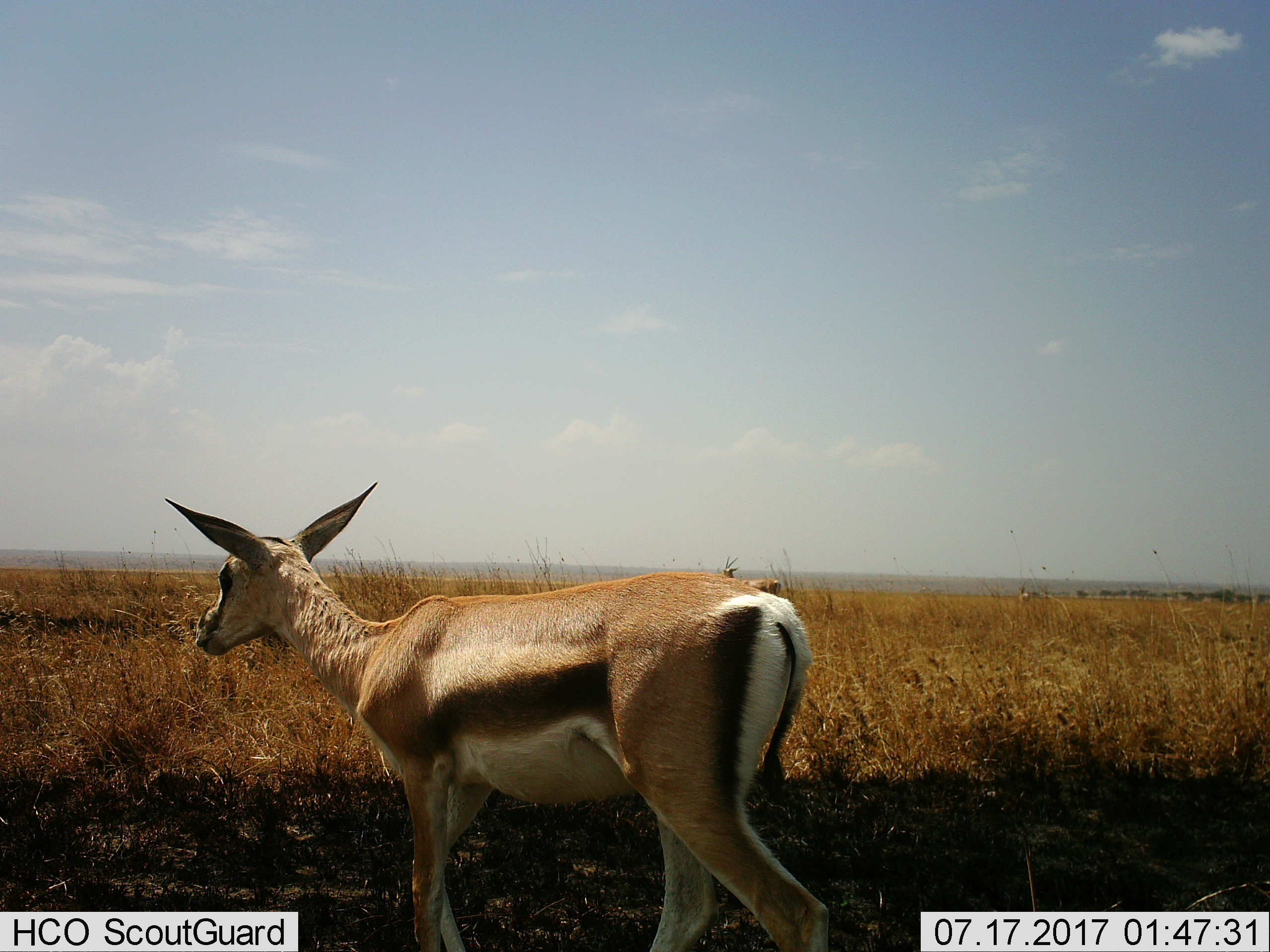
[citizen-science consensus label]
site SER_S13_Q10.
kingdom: Animalia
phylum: Chordata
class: Mammalia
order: Artiodactyla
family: Bovidae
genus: Eudorcas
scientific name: Eudorcas thomsonii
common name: thomson's gazelle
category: gazellethomsons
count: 1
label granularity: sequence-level